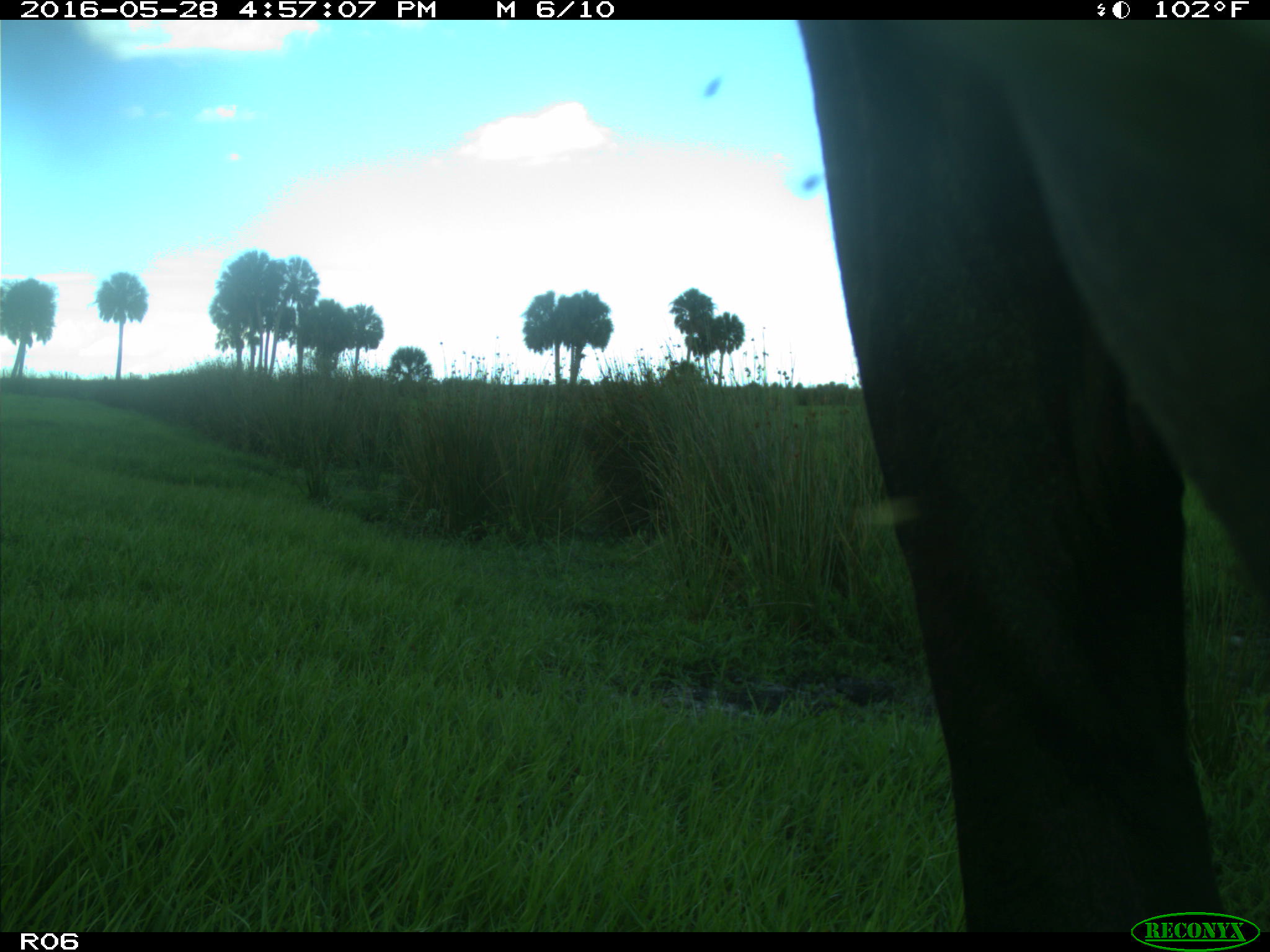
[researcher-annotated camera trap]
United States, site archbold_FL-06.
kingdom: Animalia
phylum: Chordata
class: Mammalia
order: Artiodactyla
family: Bovidae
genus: Bos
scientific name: Bos taurus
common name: domestic cow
Bos taurus (domestic cow).